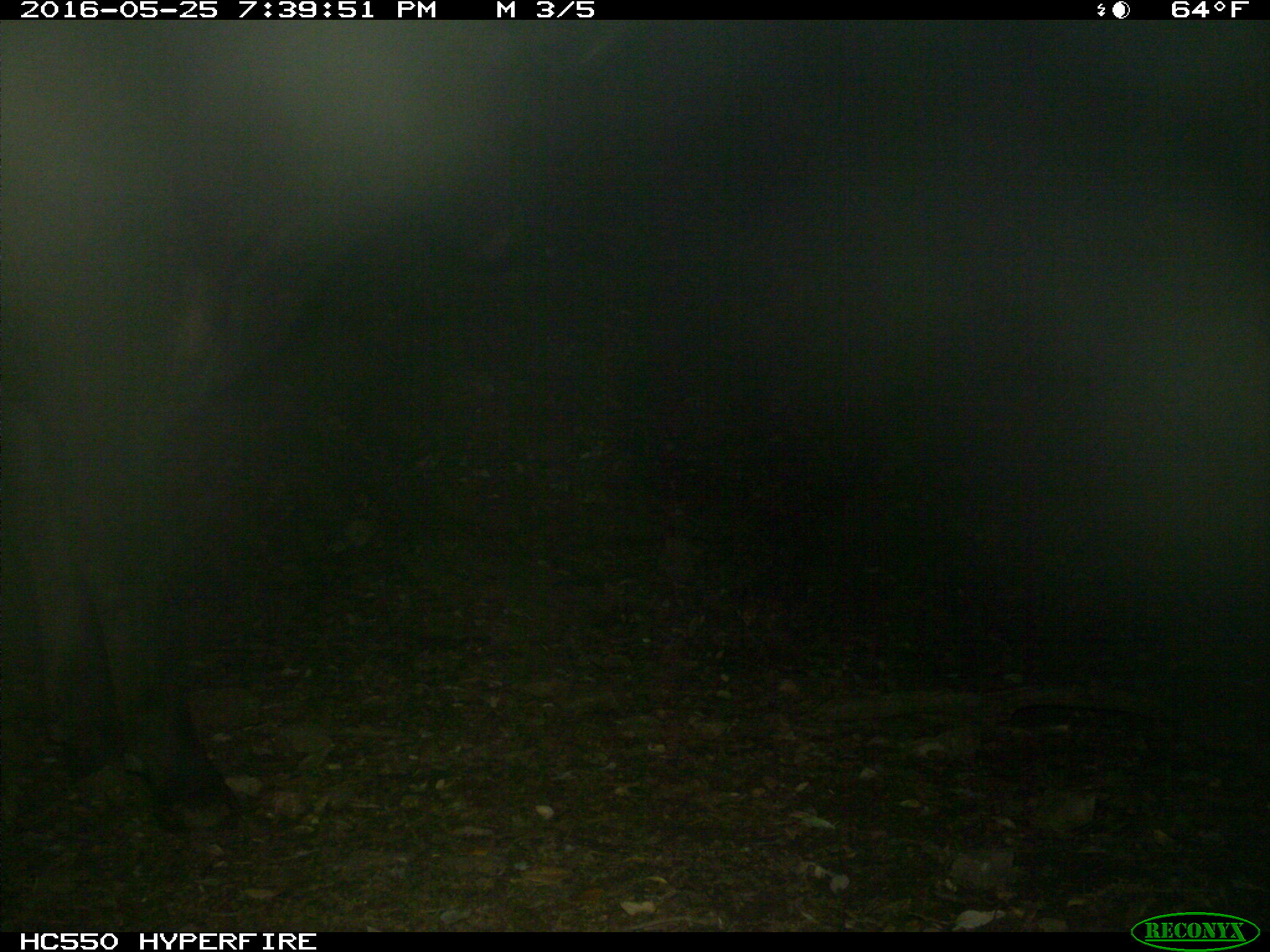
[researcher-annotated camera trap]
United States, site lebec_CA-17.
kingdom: Animalia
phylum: Chordata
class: Mammalia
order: Artiodactyla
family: Bovidae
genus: Bos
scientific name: Bos taurus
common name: domestic cow